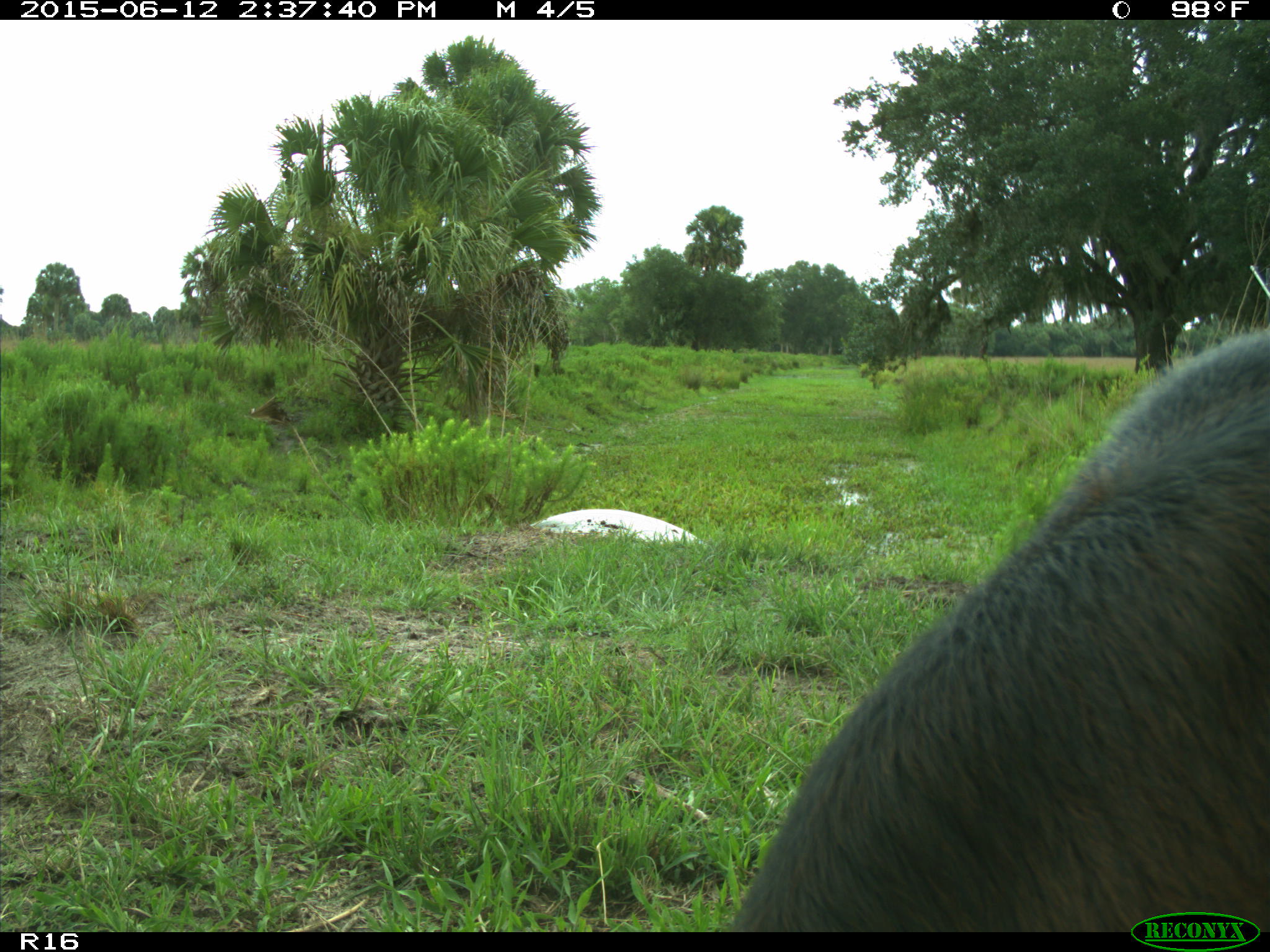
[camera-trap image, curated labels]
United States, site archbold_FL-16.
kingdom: Animalia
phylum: Chordata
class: Mammalia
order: Artiodactyla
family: Bovidae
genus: Bos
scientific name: Bos taurus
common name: domestic cow